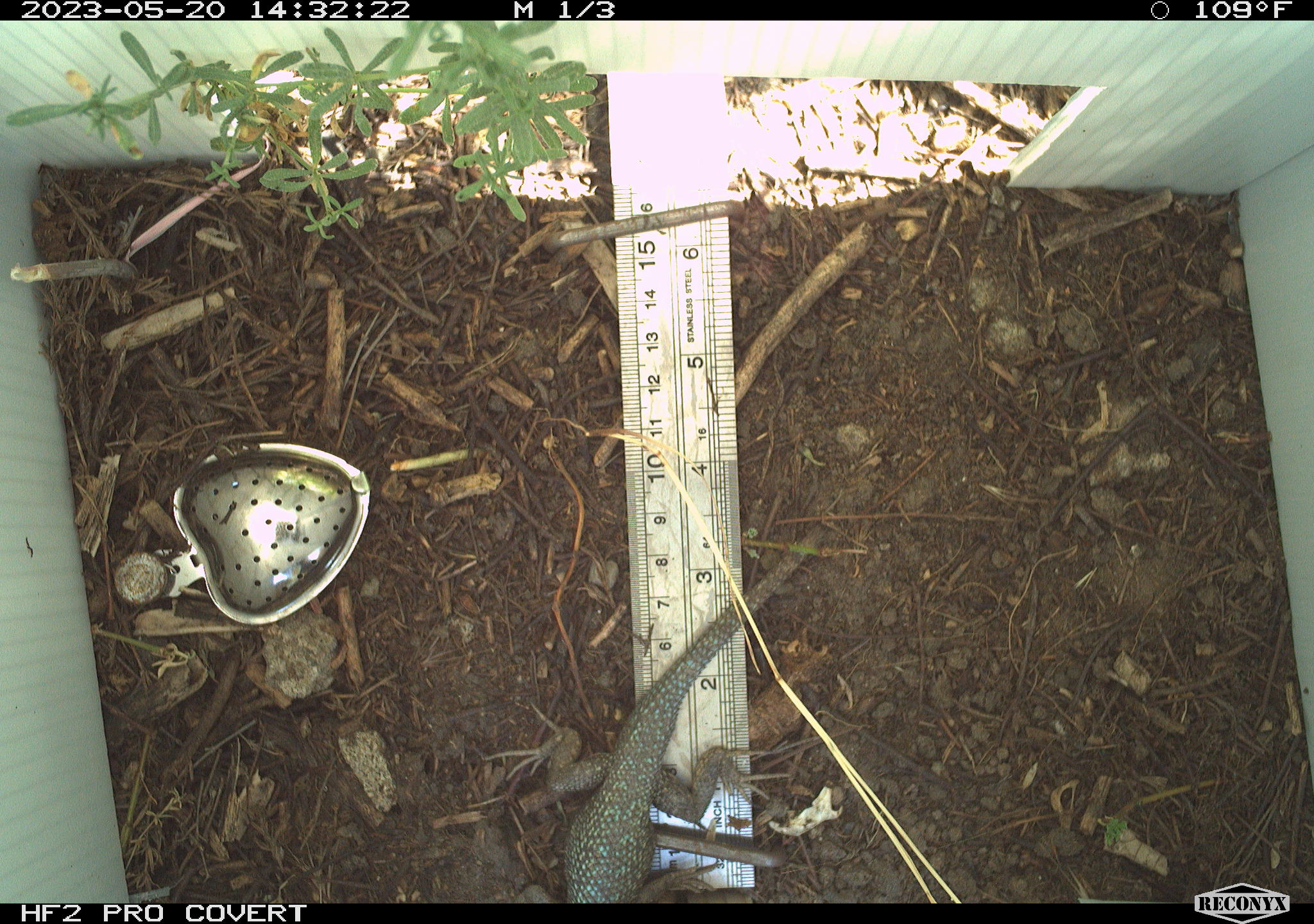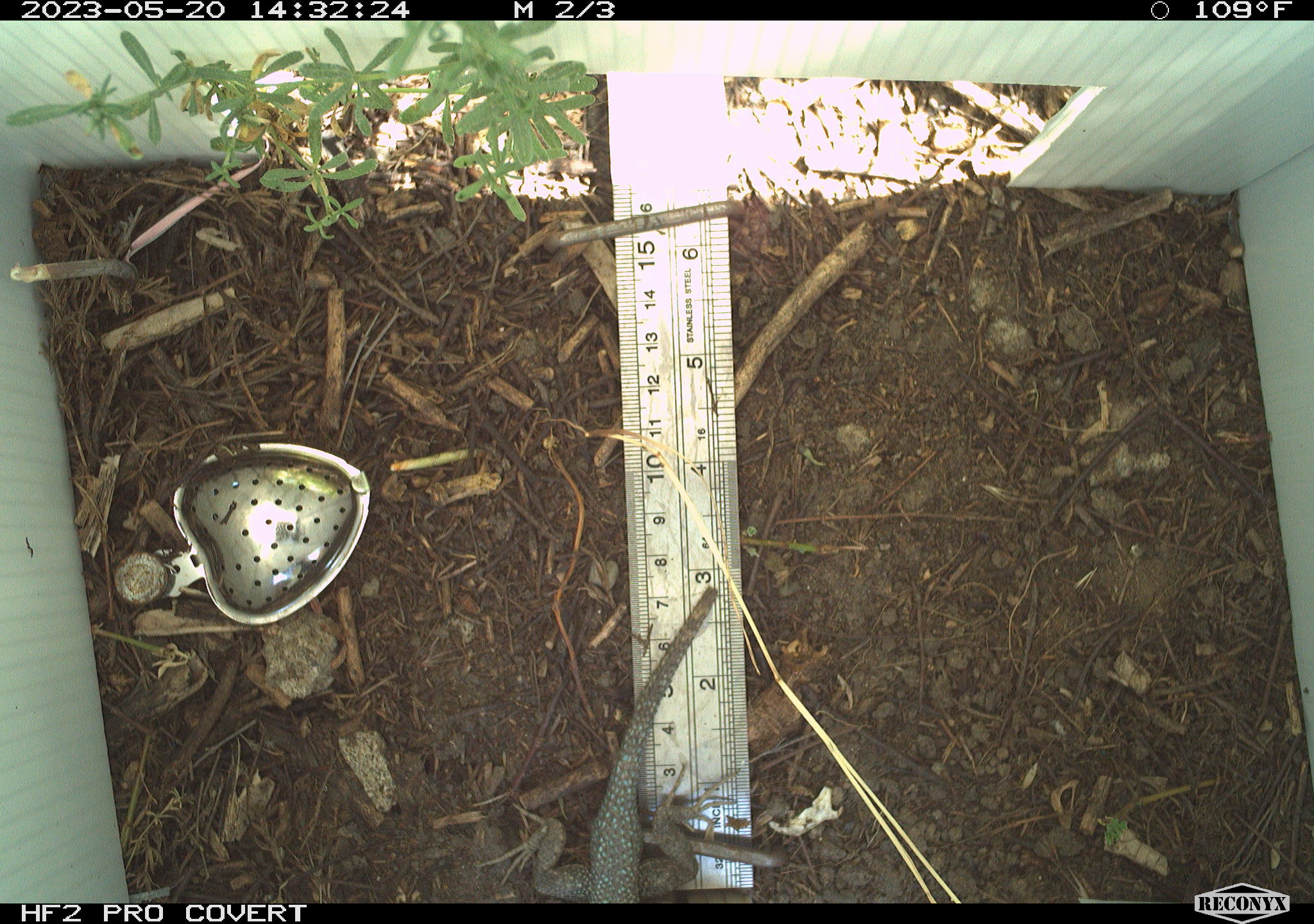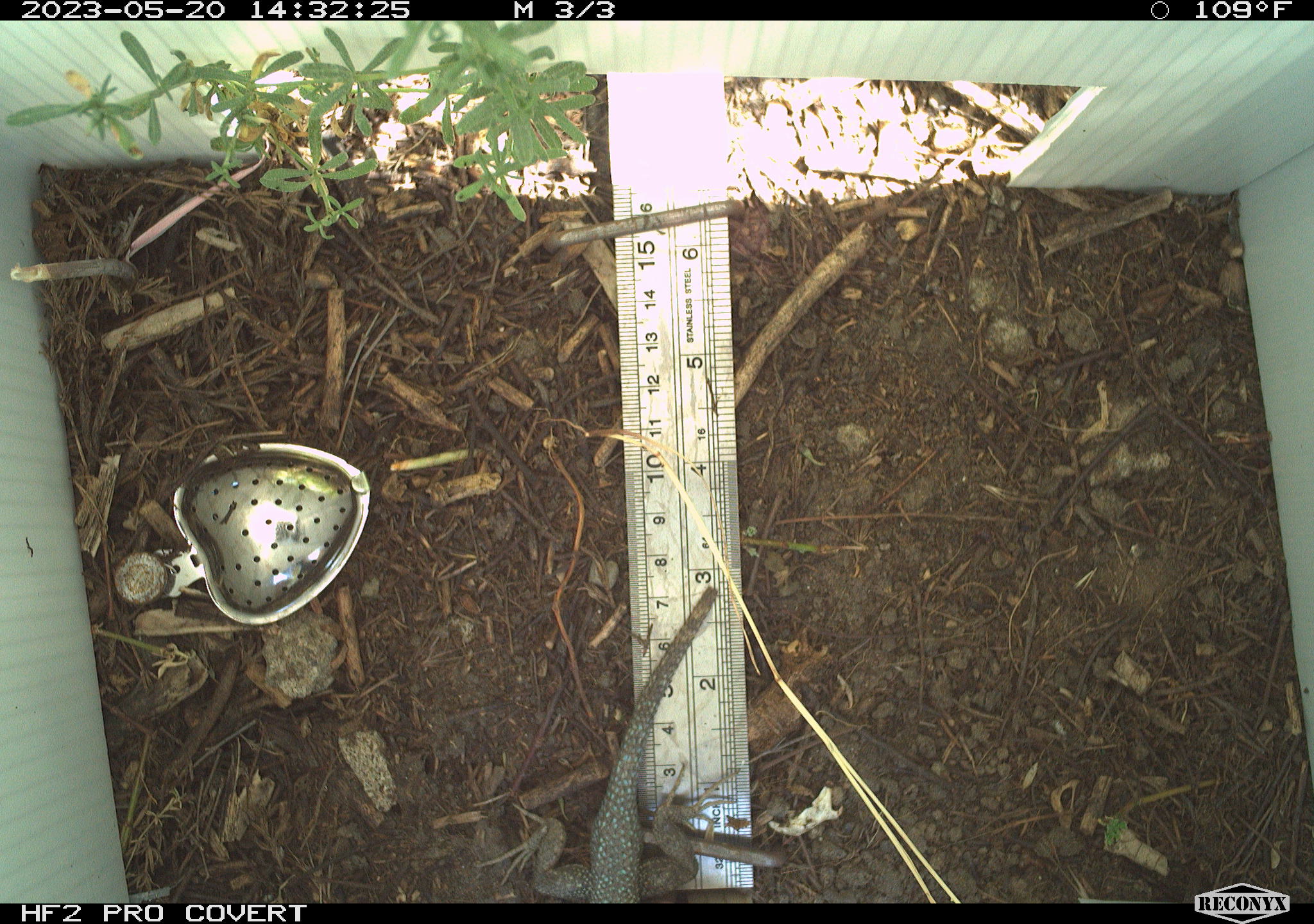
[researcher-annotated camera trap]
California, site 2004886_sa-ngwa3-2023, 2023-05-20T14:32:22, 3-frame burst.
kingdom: Animalia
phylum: Chordata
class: Reptilia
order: Squamata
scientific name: Squamata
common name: lizards and snakes